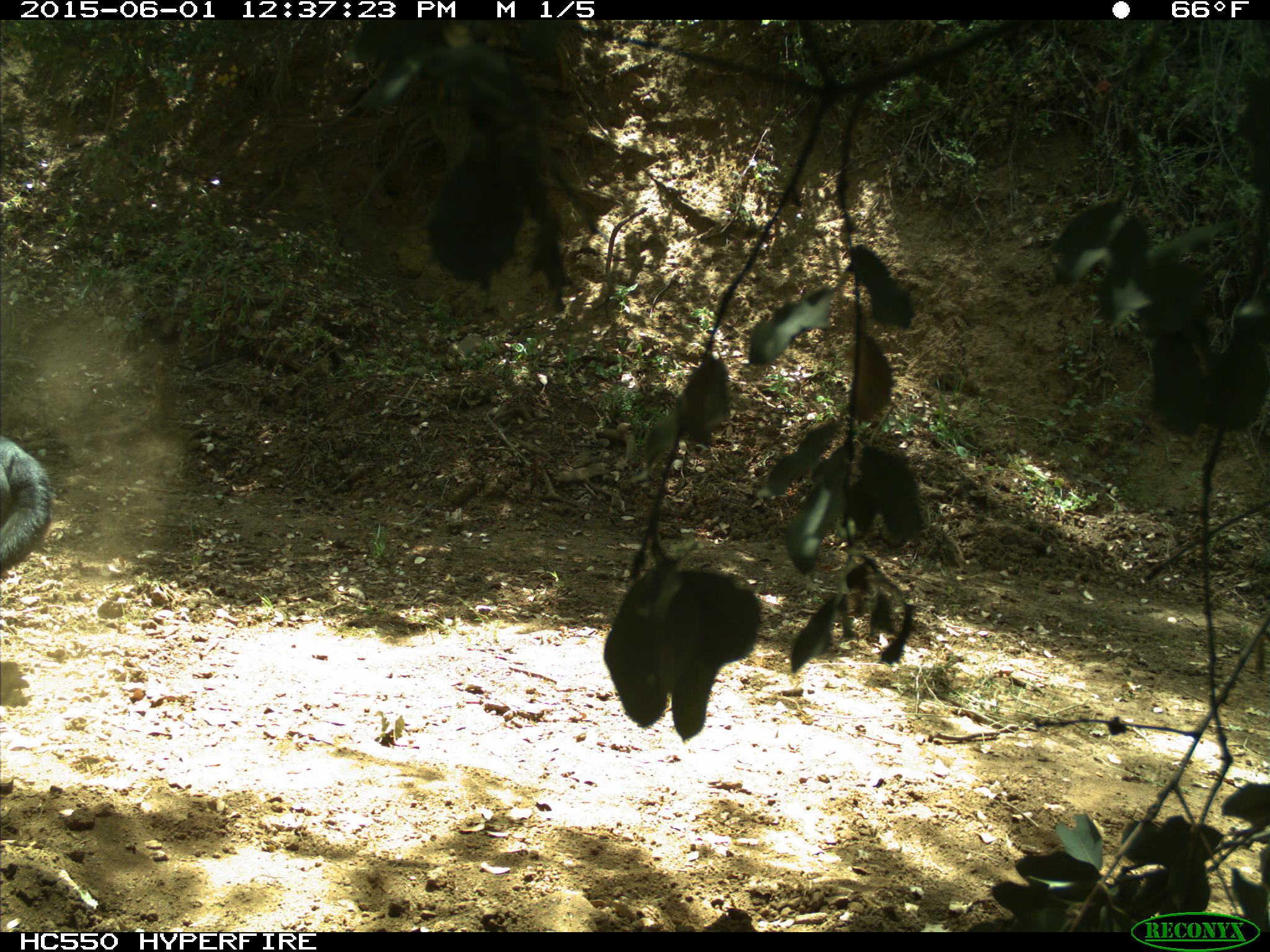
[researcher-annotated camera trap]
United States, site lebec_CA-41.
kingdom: Animalia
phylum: Chordata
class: Mammalia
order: Artiodactyla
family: Bovidae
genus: Bos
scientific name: Bos taurus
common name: domestic cow